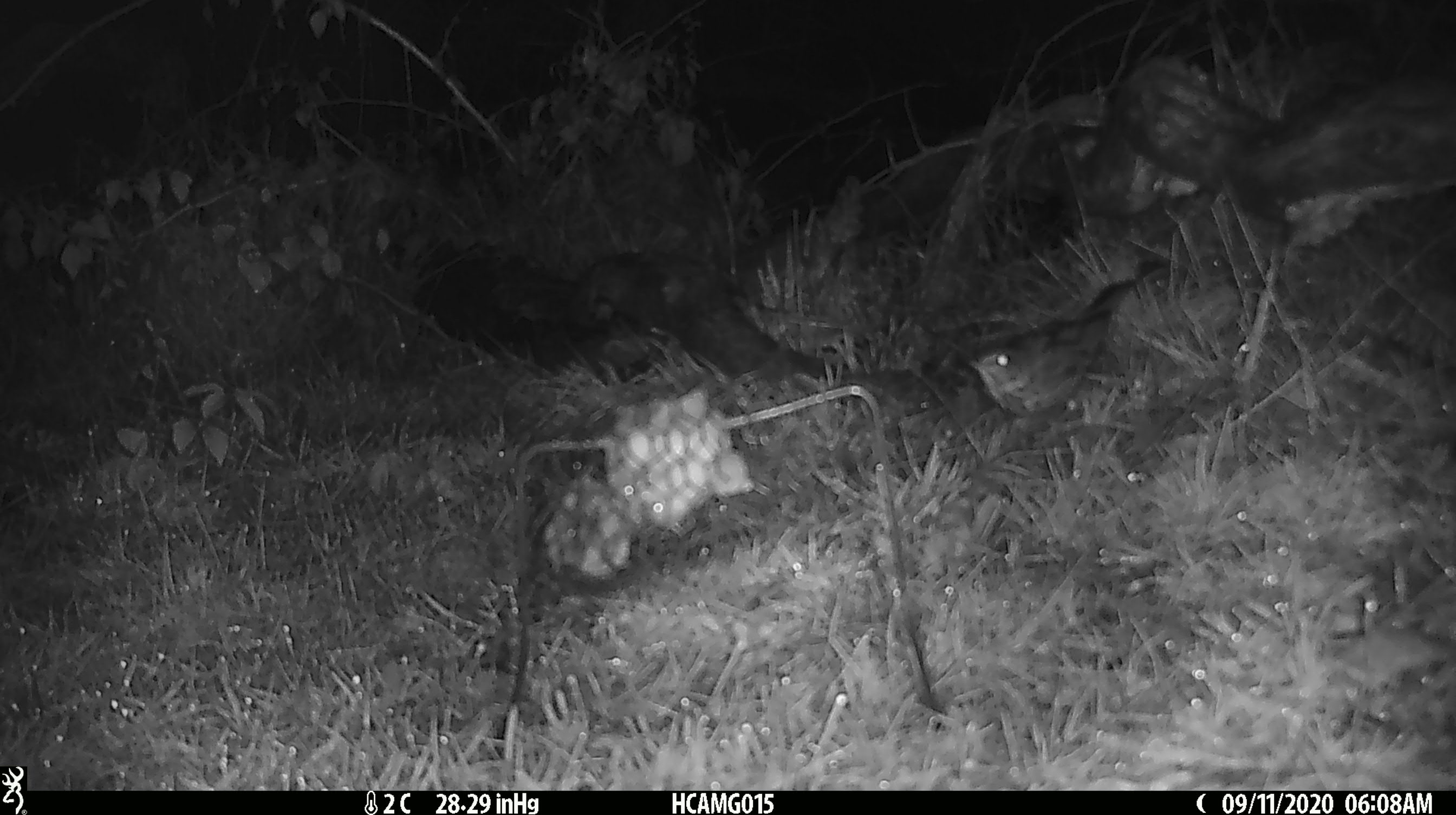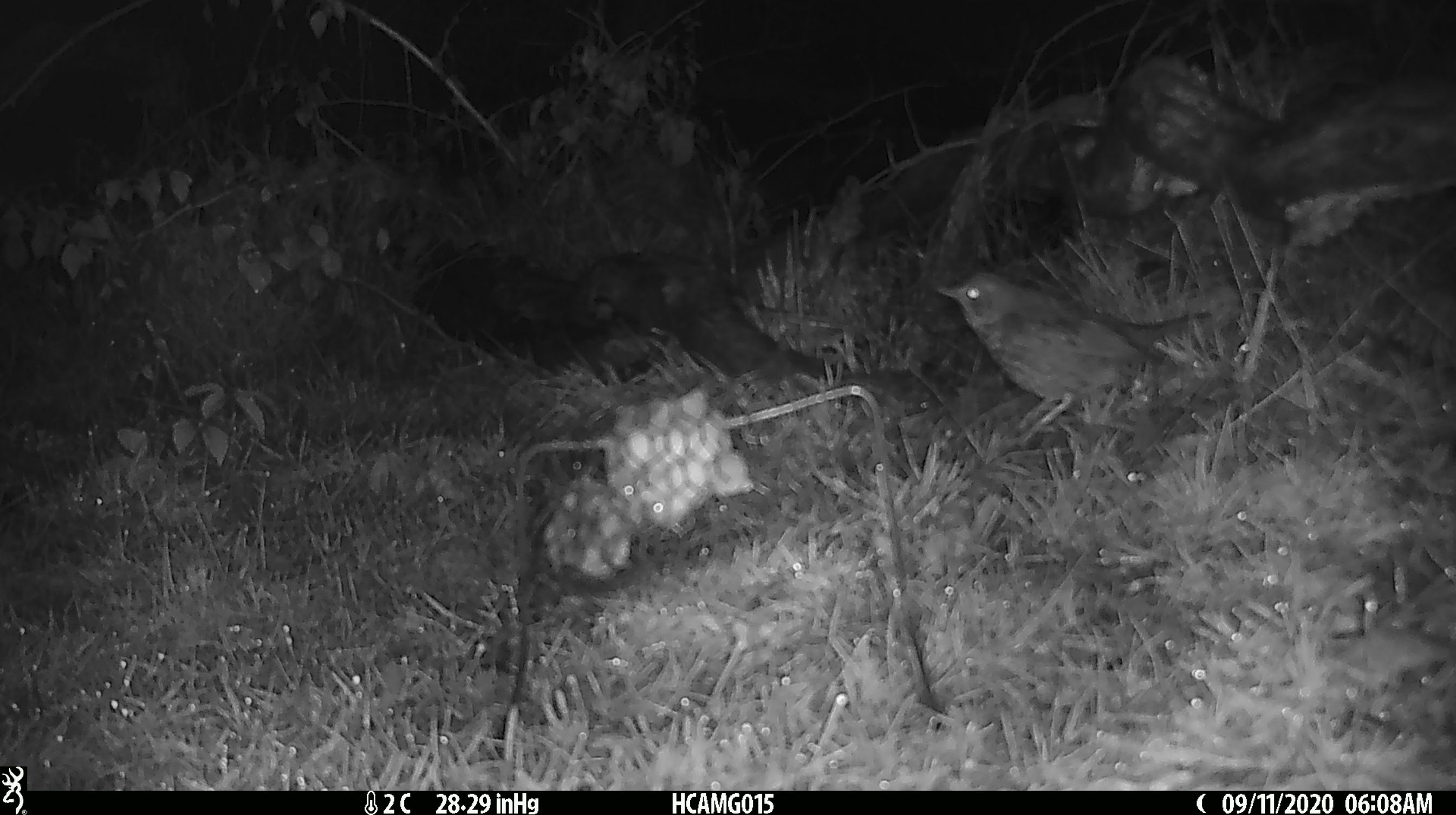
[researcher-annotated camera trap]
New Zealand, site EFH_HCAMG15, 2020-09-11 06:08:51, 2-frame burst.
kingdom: Animalia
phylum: Chordata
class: Aves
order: Passeriformes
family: Turdidae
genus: Turdus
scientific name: Turdus philomelos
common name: song thrush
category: thrush